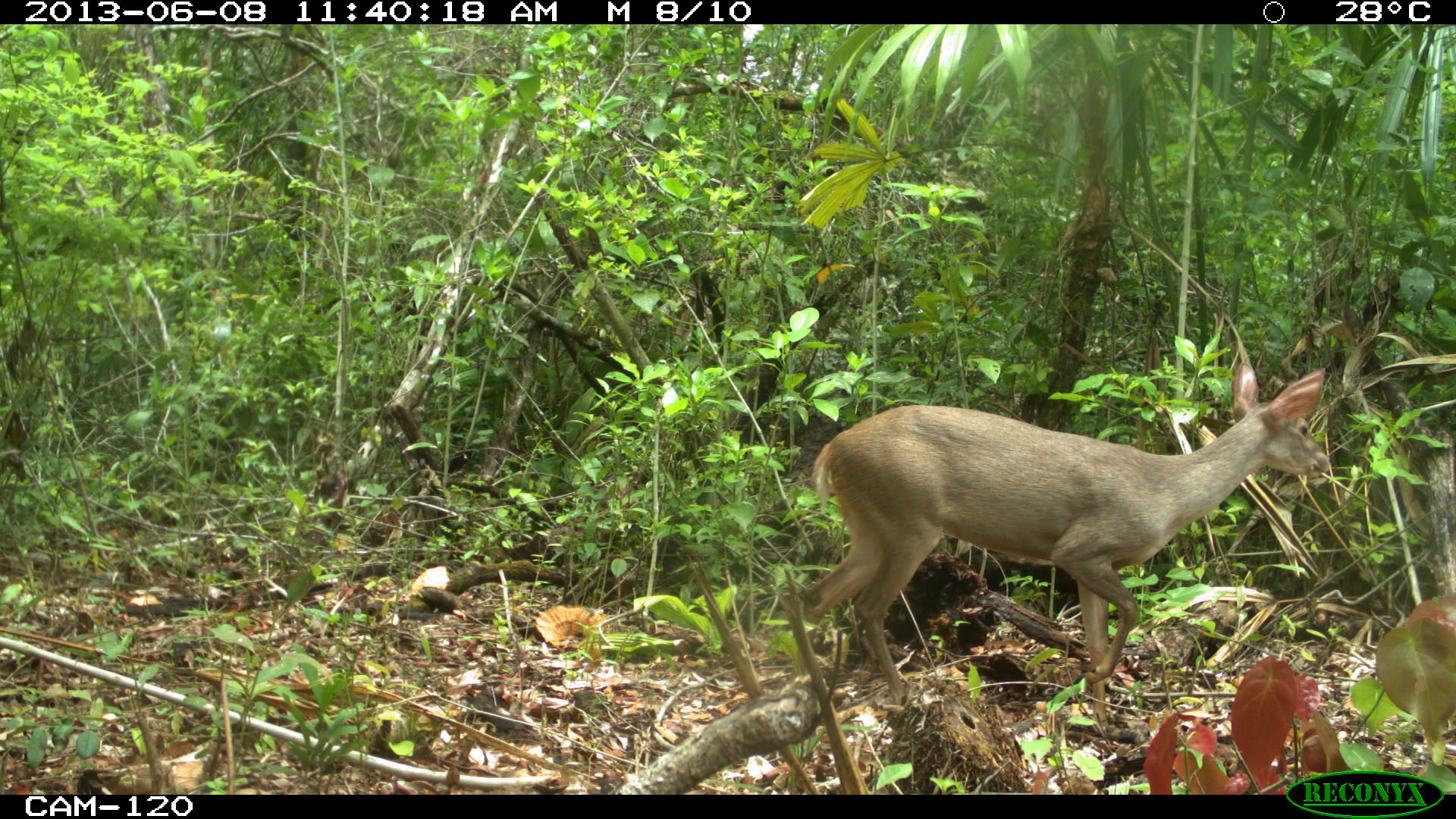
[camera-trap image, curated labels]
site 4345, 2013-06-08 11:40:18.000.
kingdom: Animalia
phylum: Chordata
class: Mammalia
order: Artiodactyla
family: Cervidae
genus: Odocoileus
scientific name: Odocoileus pandora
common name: yucatán brown brocket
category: mazama pandora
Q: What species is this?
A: Mazama pandora (yucatán brown brocket) (Odocoileus pandora).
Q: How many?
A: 1.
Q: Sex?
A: Female.